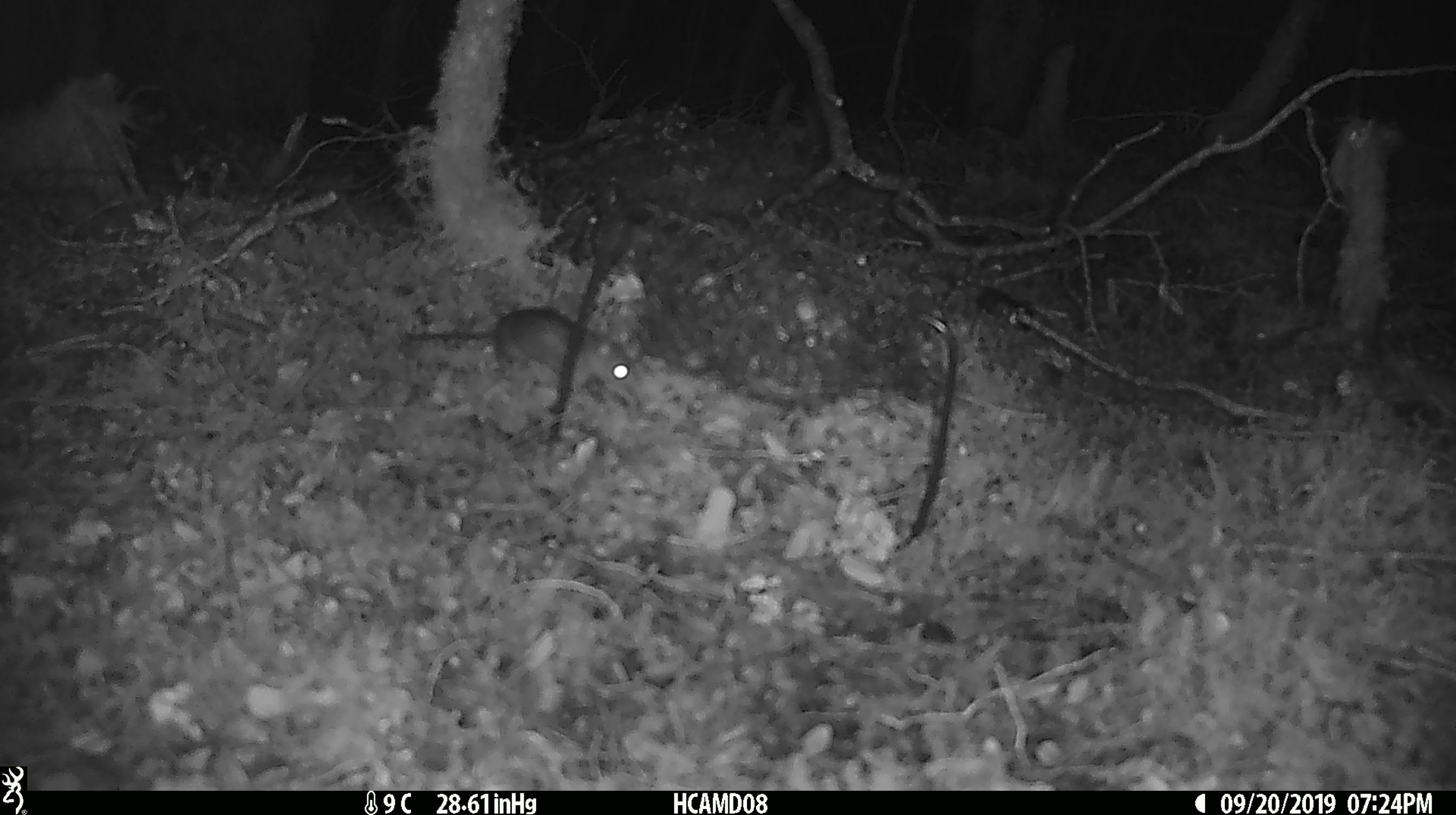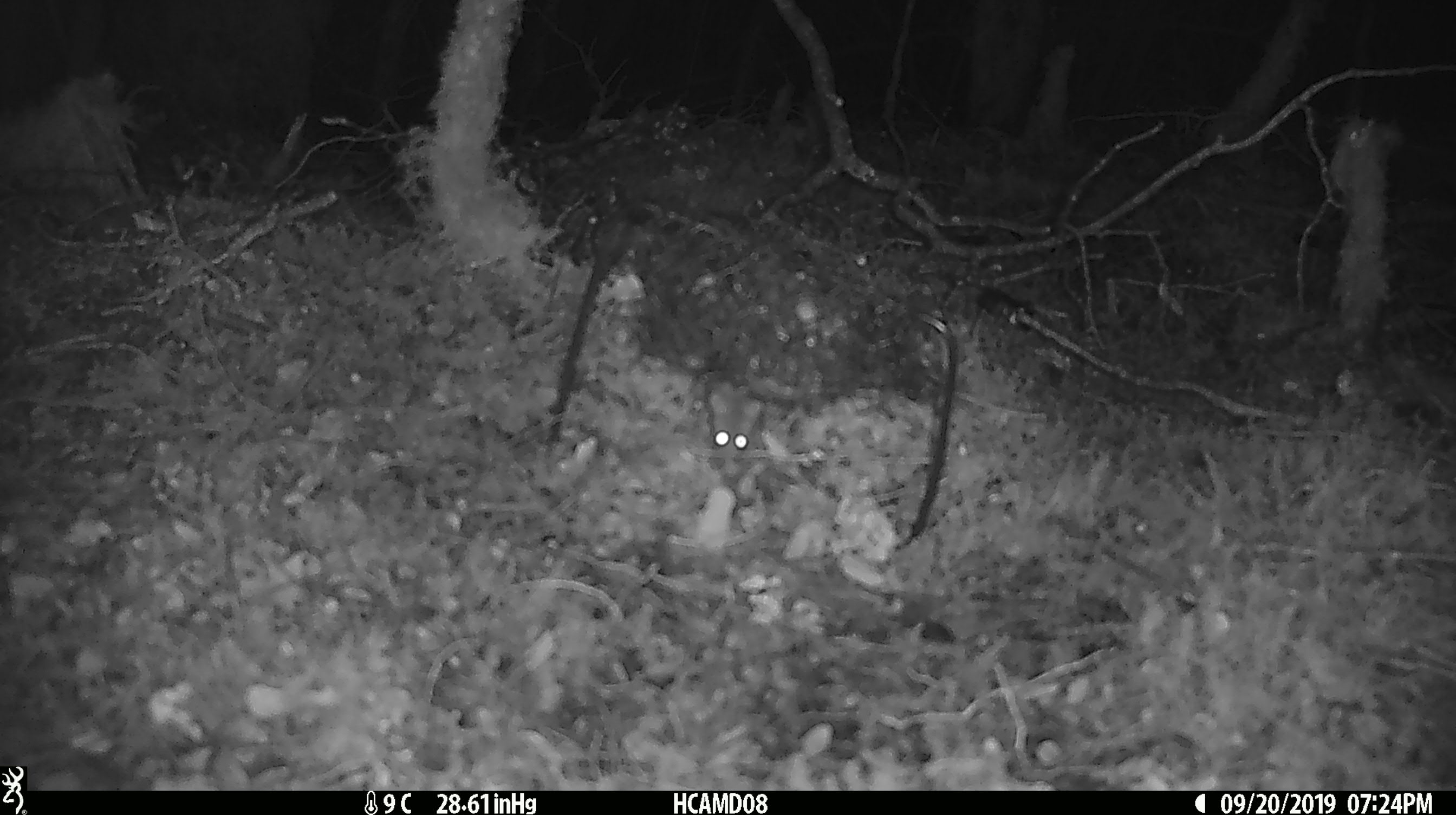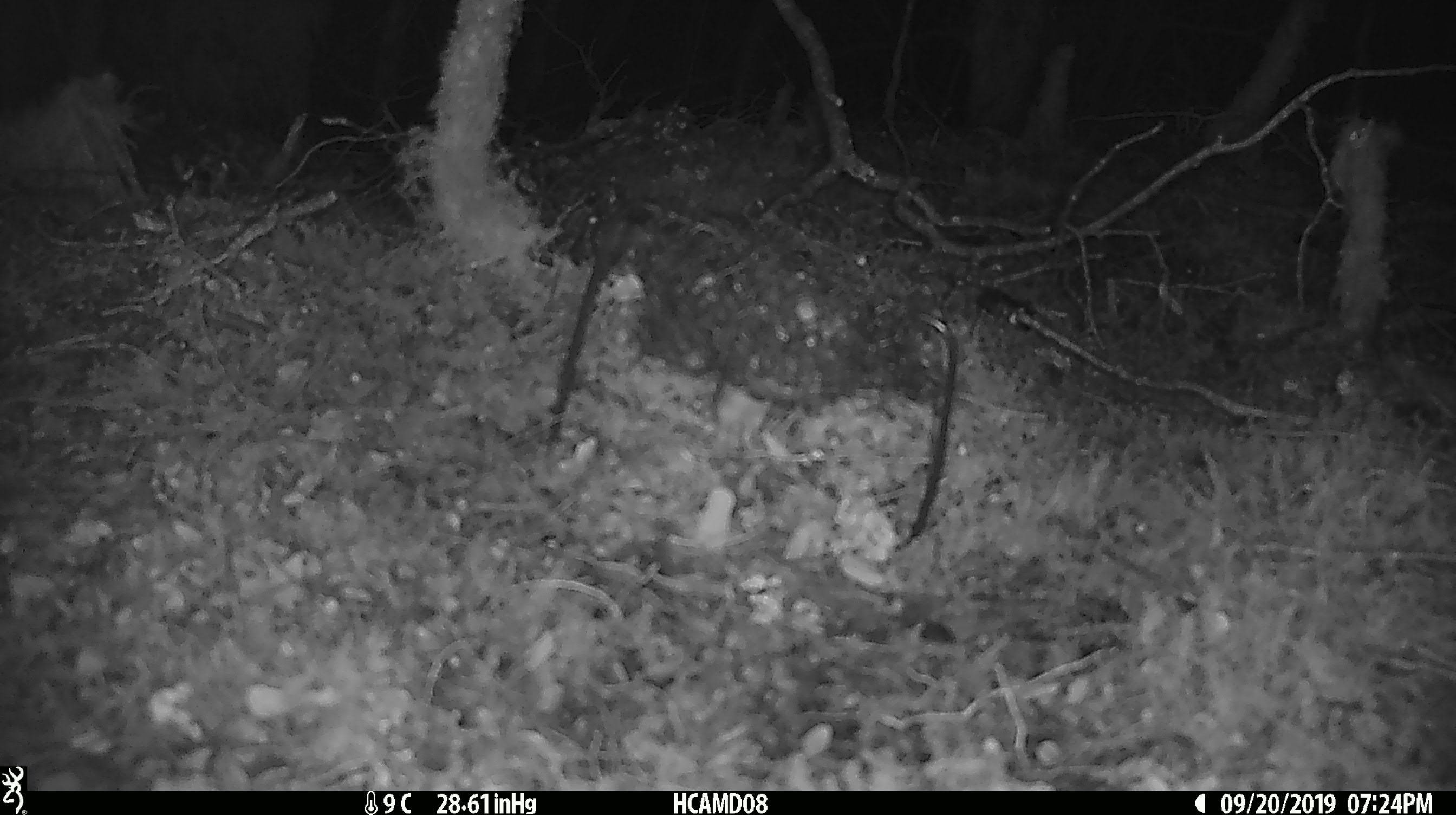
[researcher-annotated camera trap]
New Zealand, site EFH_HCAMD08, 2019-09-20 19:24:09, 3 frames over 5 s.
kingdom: Animalia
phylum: Chordata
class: Mammalia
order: Rodentia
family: Muridae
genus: Mus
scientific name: Mus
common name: mouse